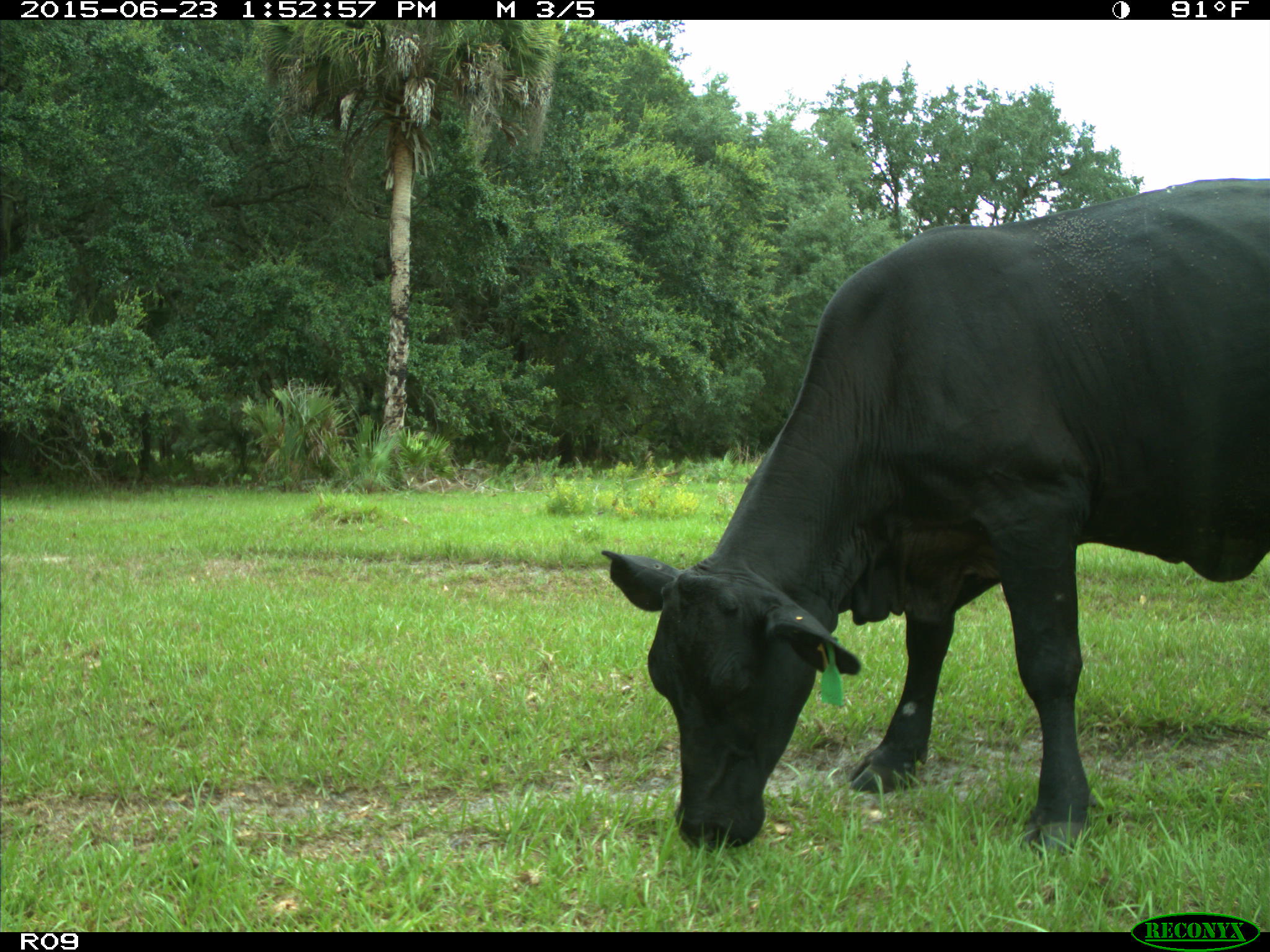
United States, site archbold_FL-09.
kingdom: Animalia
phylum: Chordata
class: Mammalia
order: Artiodactyla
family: Bovidae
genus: Bos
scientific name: Bos taurus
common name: domestic cow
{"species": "Bos taurus (domestic cow)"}